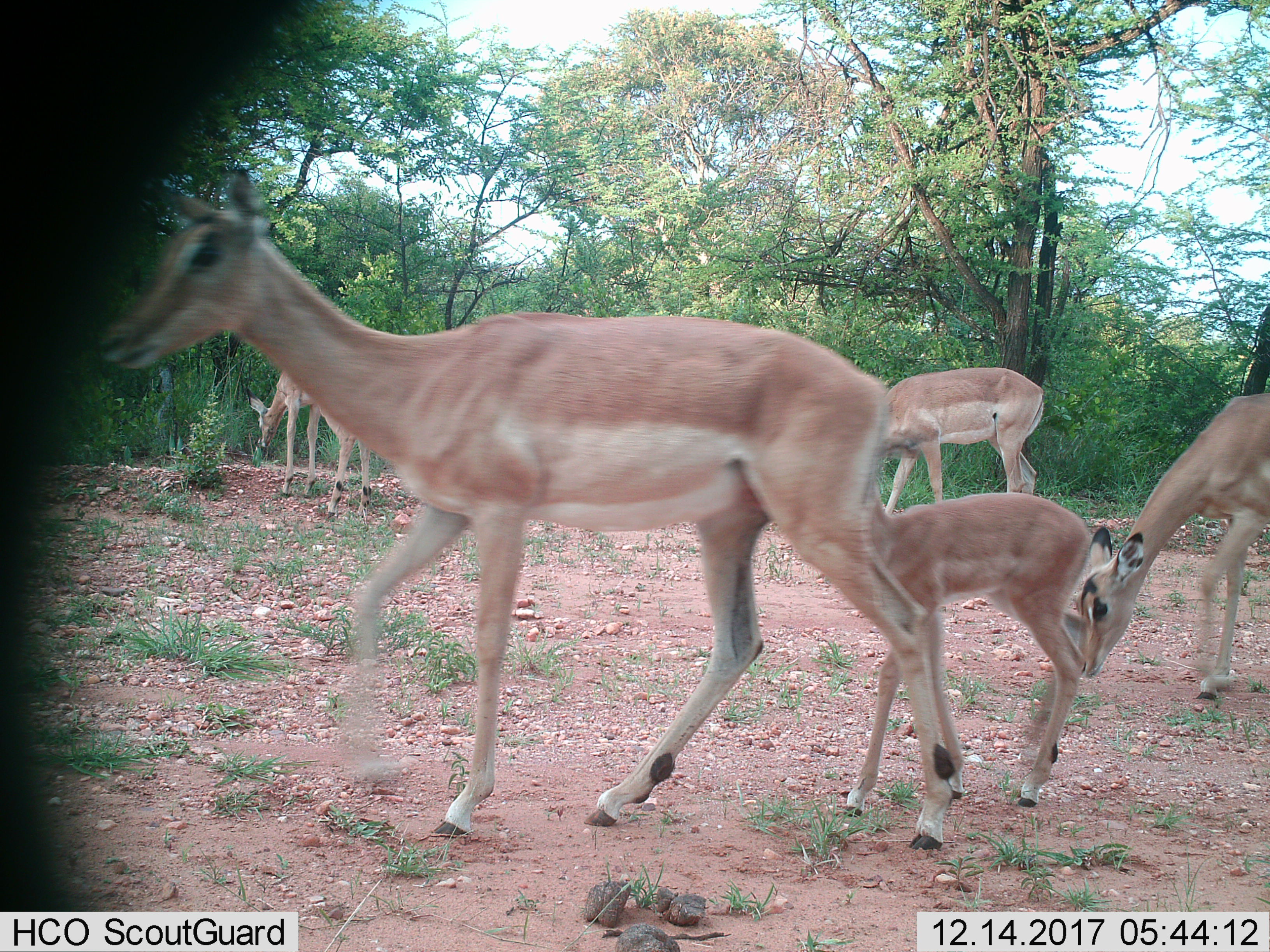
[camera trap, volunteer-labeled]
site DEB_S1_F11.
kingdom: Animalia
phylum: Chordata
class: Mammalia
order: Artiodactyla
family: Bovidae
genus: Aepyceros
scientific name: Aepyceros melampus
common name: impala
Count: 5.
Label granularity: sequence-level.